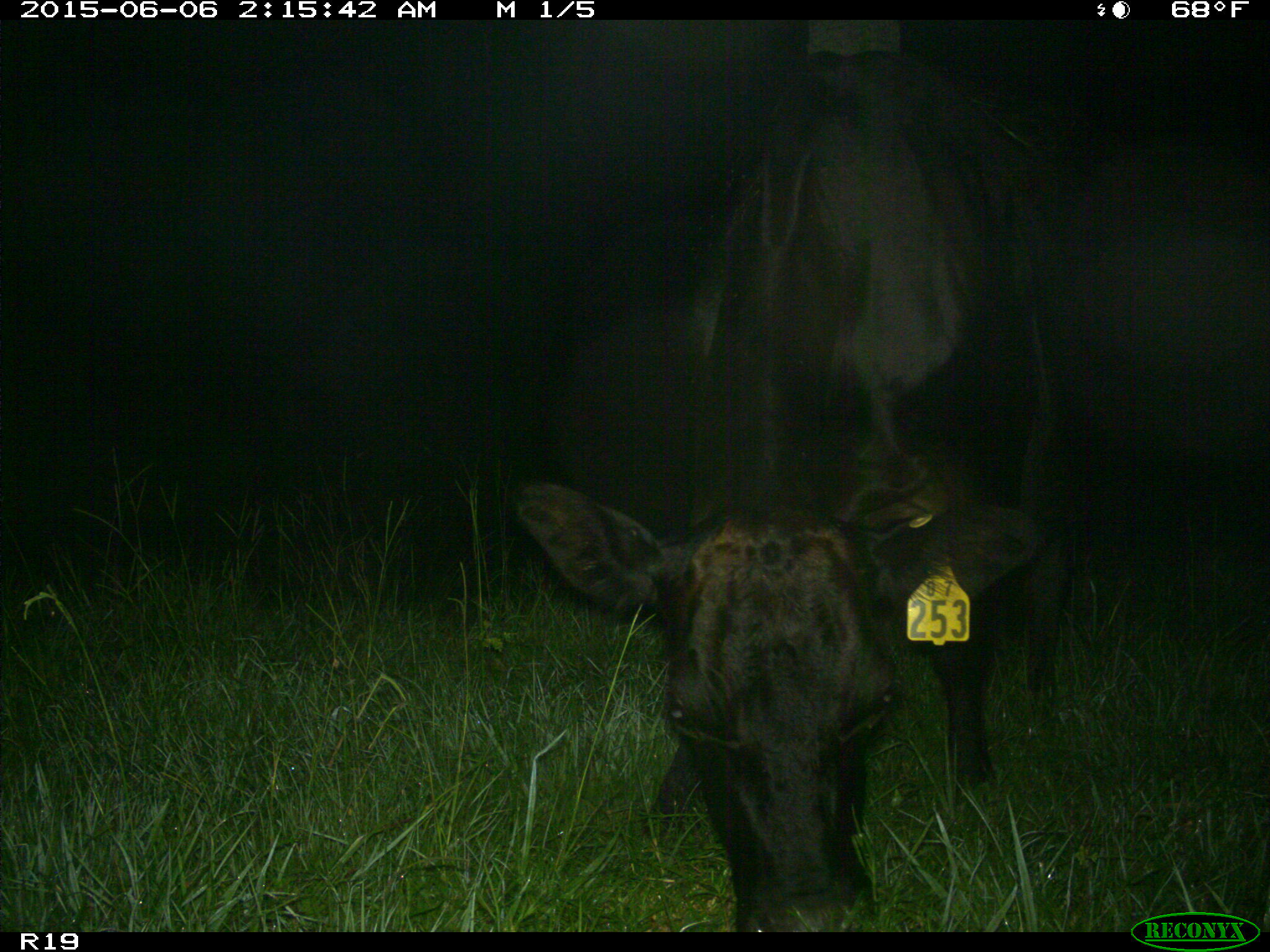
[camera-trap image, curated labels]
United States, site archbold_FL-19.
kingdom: Animalia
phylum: Chordata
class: Mammalia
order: Artiodactyla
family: Bovidae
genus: Bos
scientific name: Bos taurus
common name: domestic cow